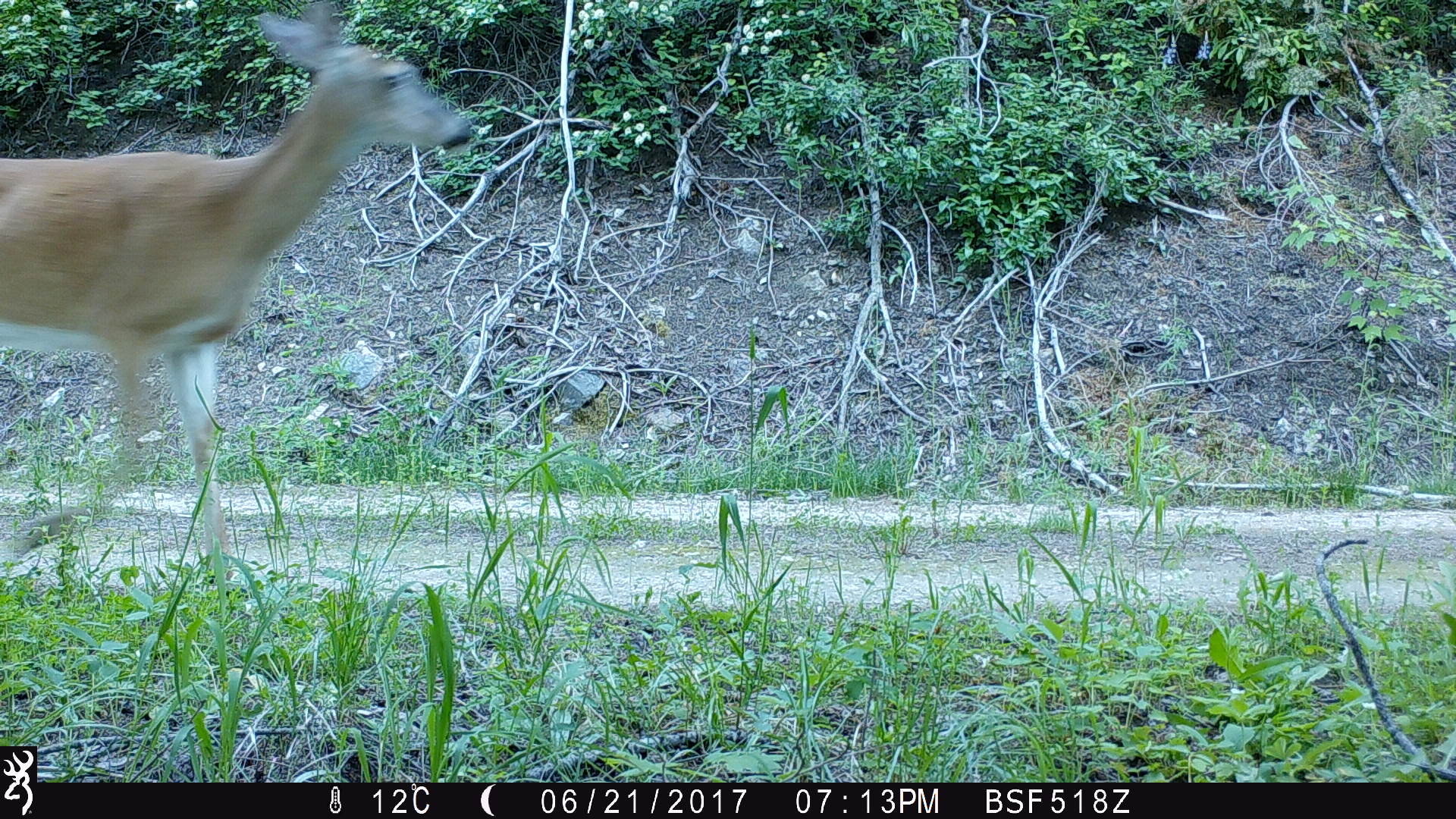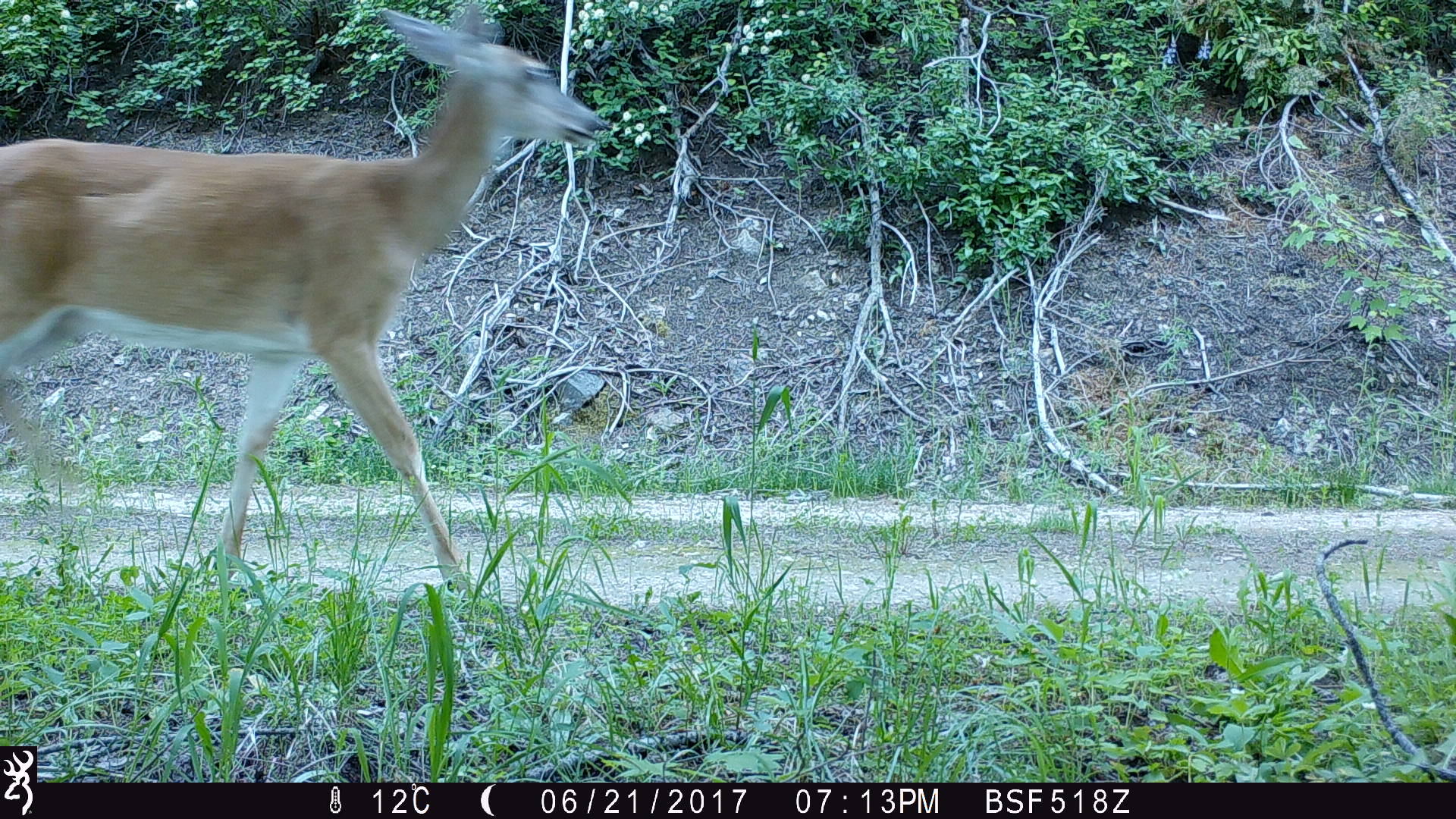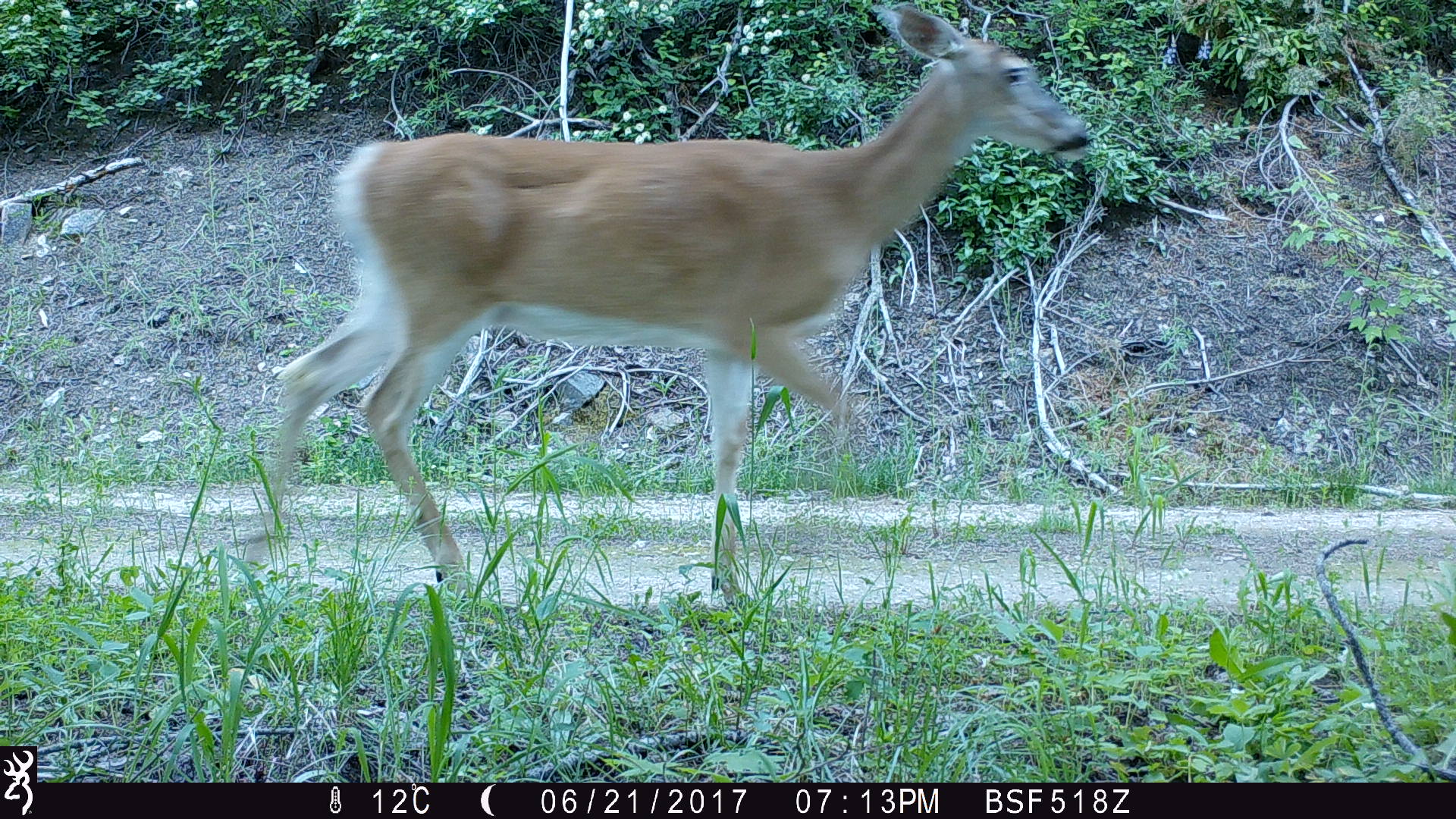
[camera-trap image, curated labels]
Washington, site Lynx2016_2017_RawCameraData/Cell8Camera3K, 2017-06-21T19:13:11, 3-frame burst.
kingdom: Animalia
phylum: Chordata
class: Mammalia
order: Artiodactyla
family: Cervidae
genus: Odocoileus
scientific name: Odocoileus virginianus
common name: white-tailed deer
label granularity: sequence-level